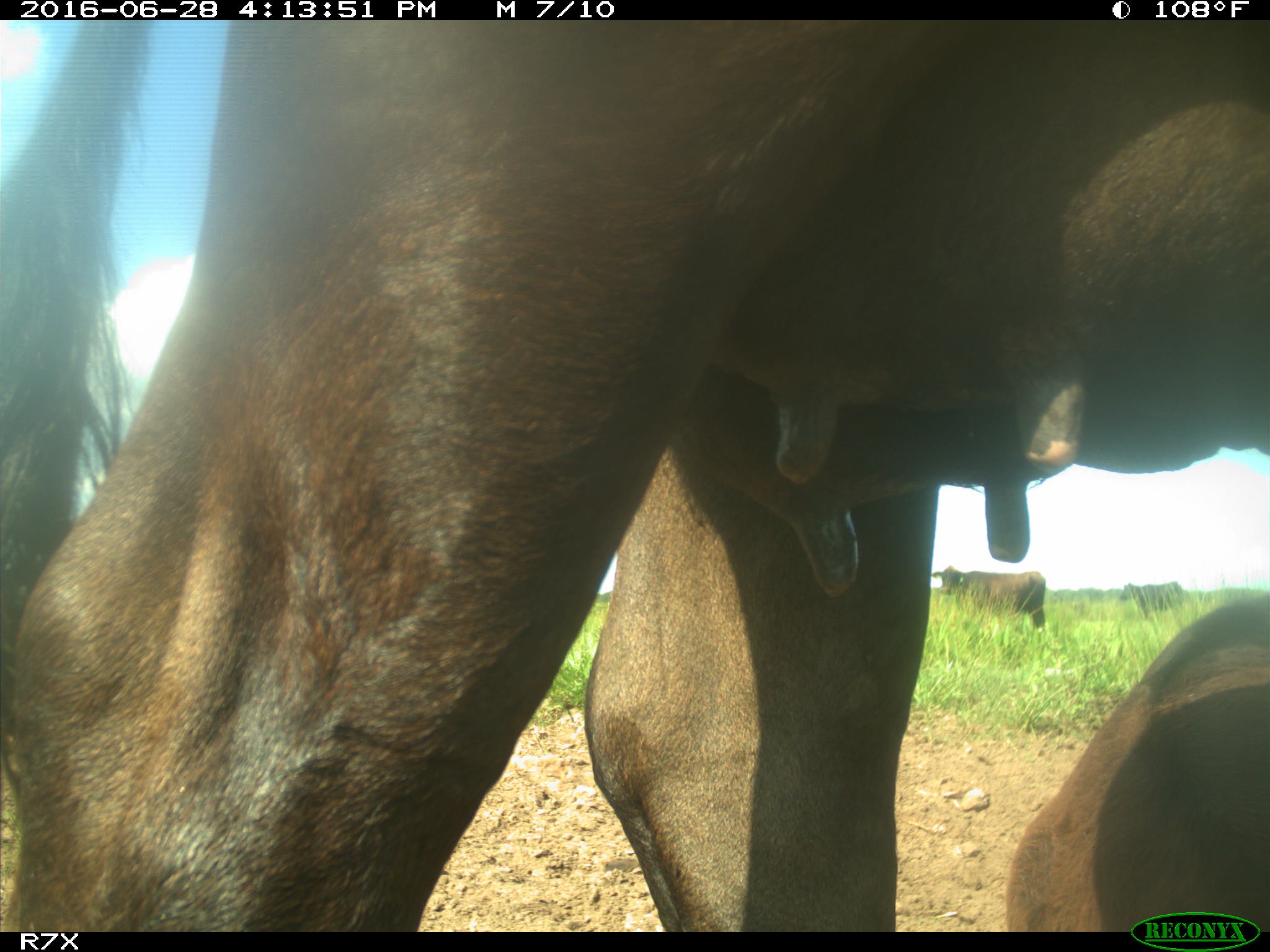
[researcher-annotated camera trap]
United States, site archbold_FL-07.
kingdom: Animalia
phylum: Chordata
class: Mammalia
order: Artiodactyla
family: Bovidae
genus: Bos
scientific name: Bos taurus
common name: domestic cow